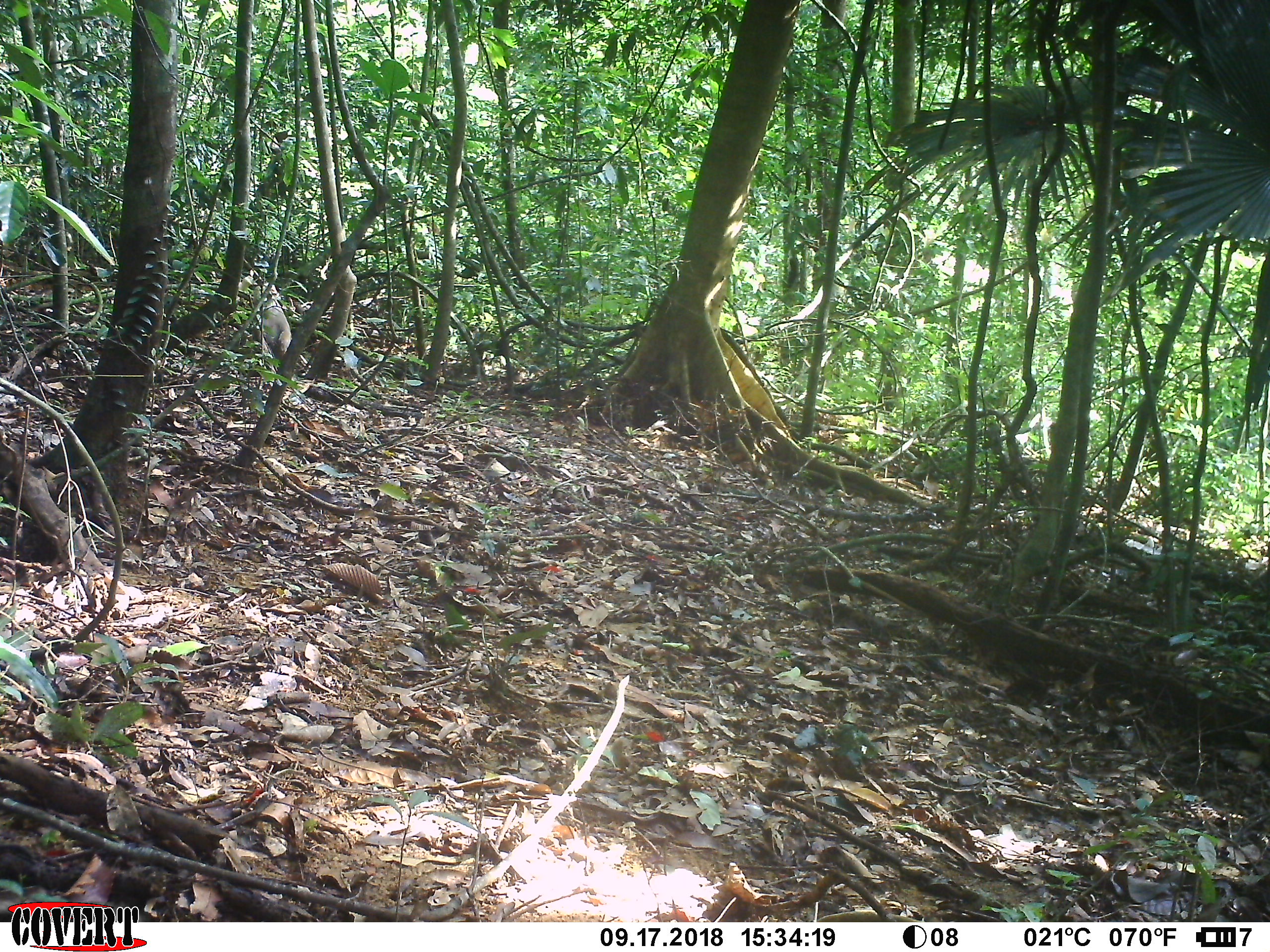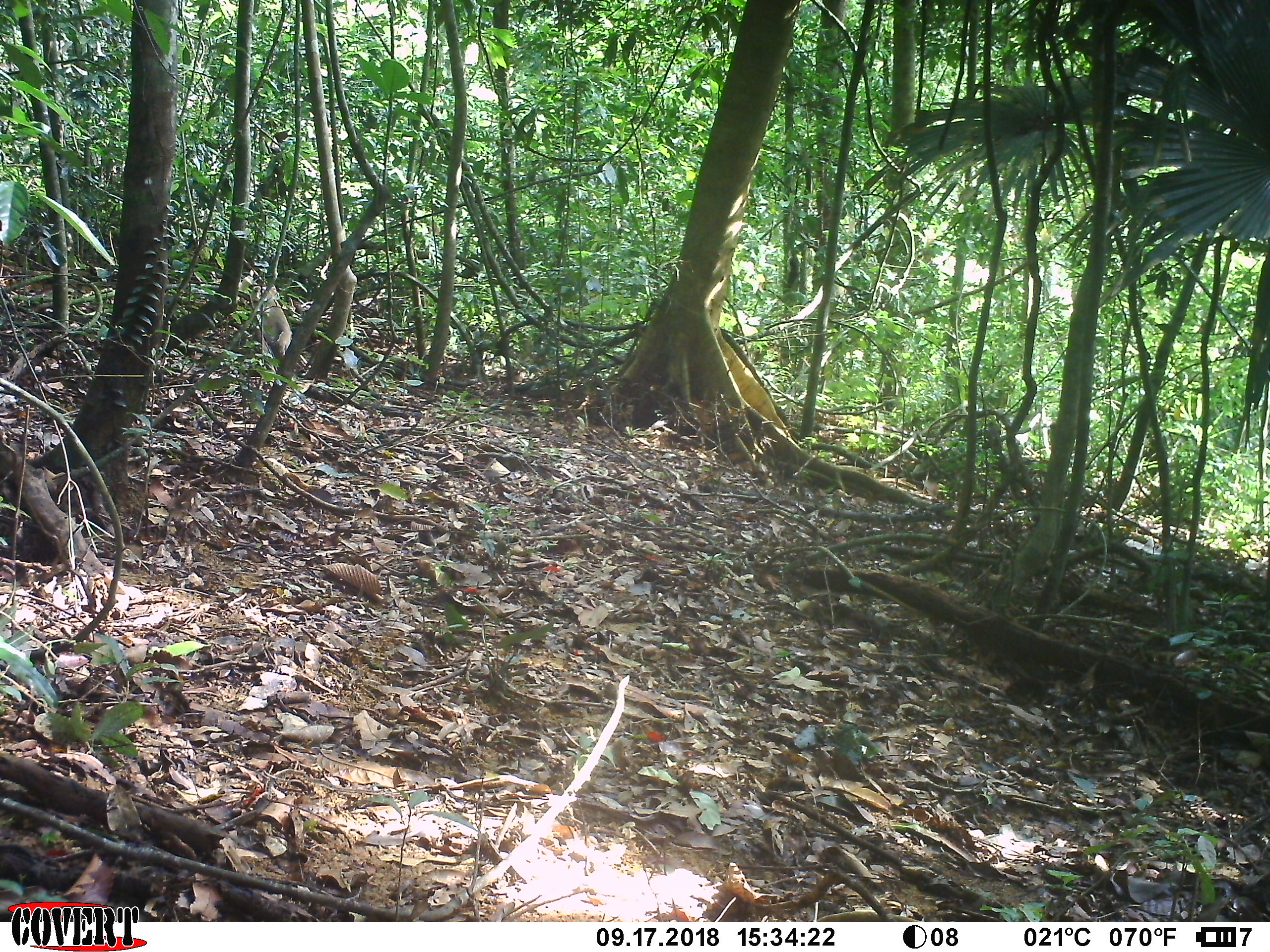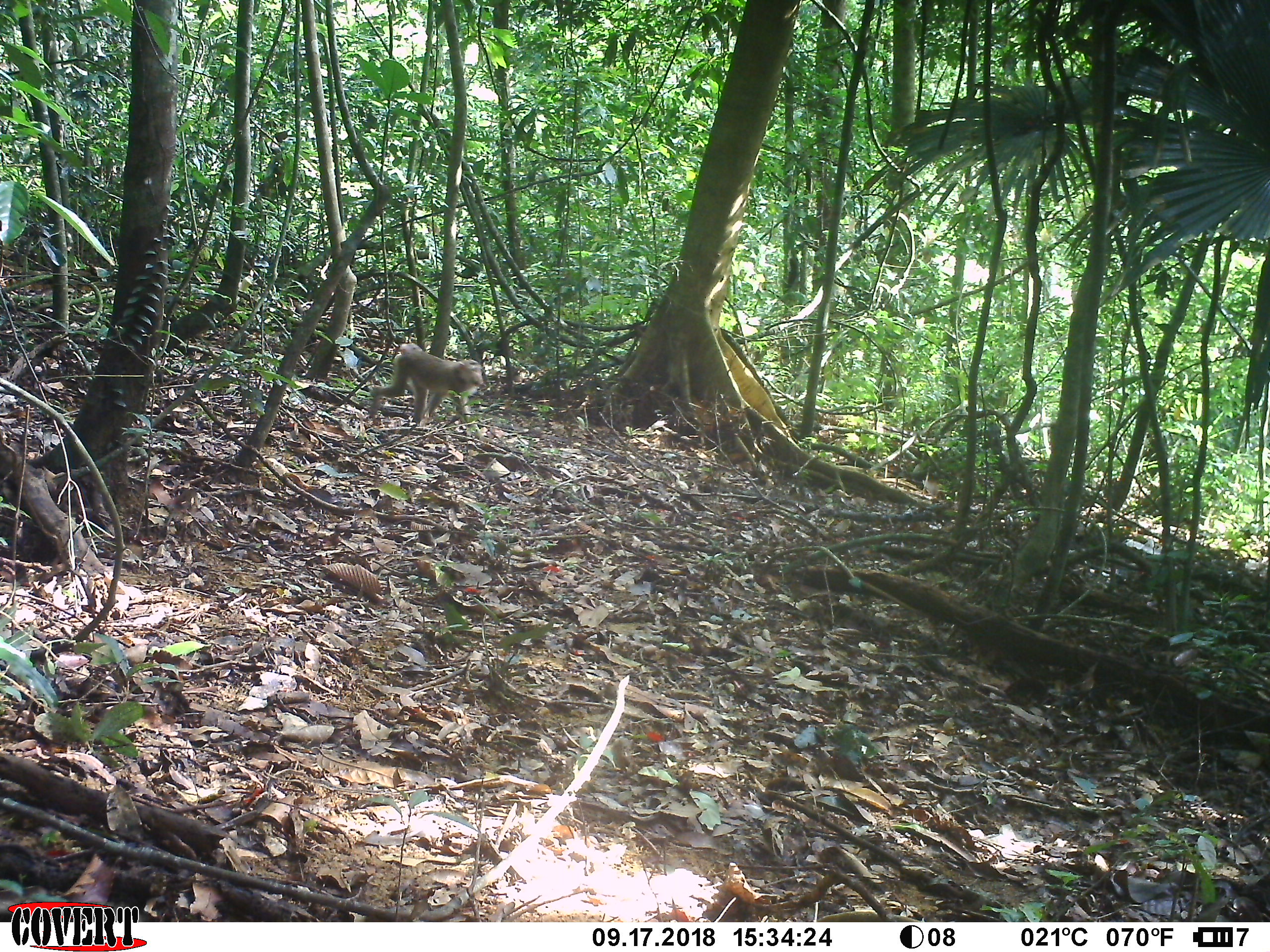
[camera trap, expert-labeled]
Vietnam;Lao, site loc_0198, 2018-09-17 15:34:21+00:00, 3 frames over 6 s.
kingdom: Animalia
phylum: Chordata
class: Mammalia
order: Primates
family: Cercopithecidae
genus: Macaca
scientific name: Macaca nemestrina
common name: pig-tailed macaque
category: pig tailed macaque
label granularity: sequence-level